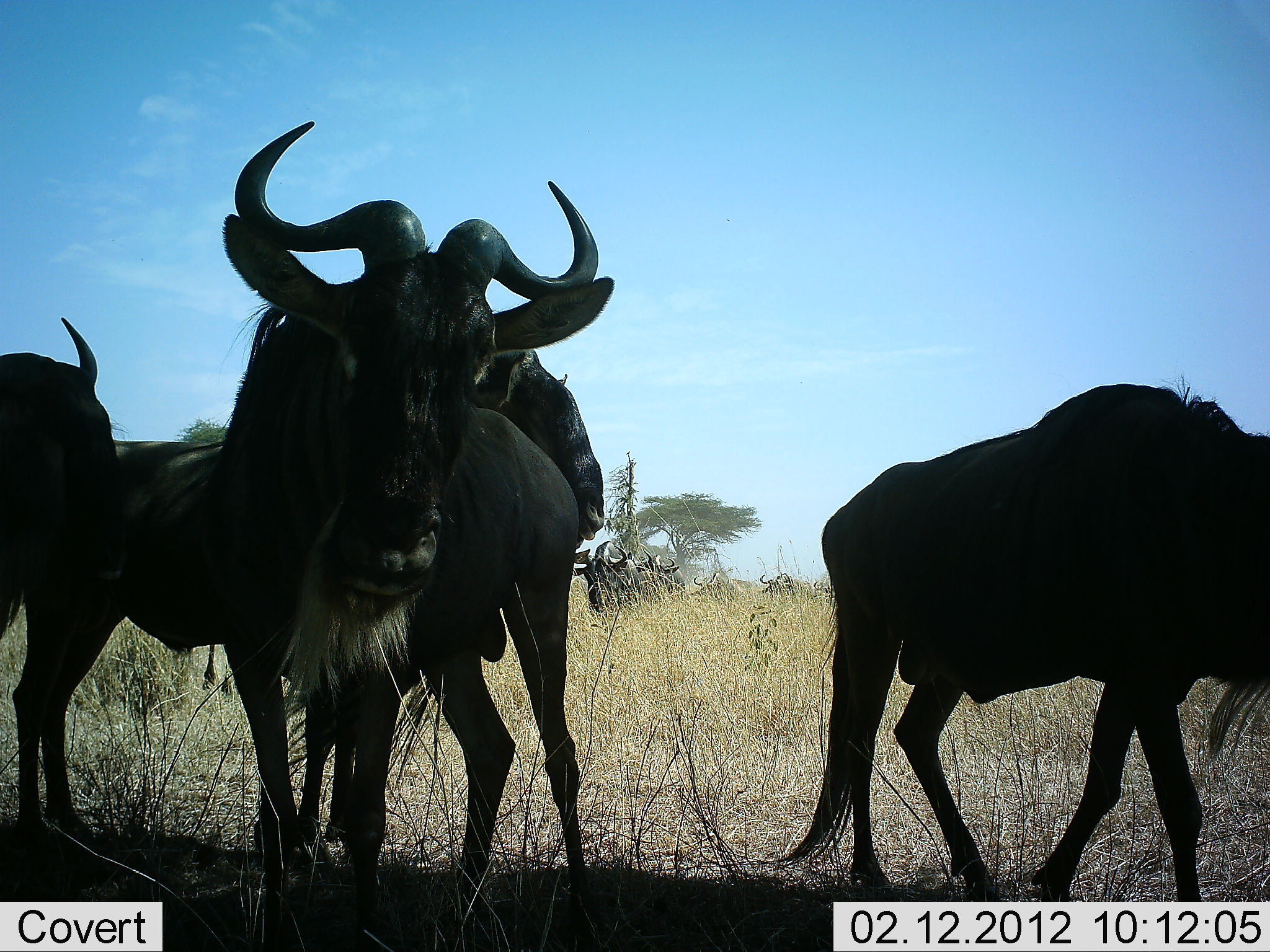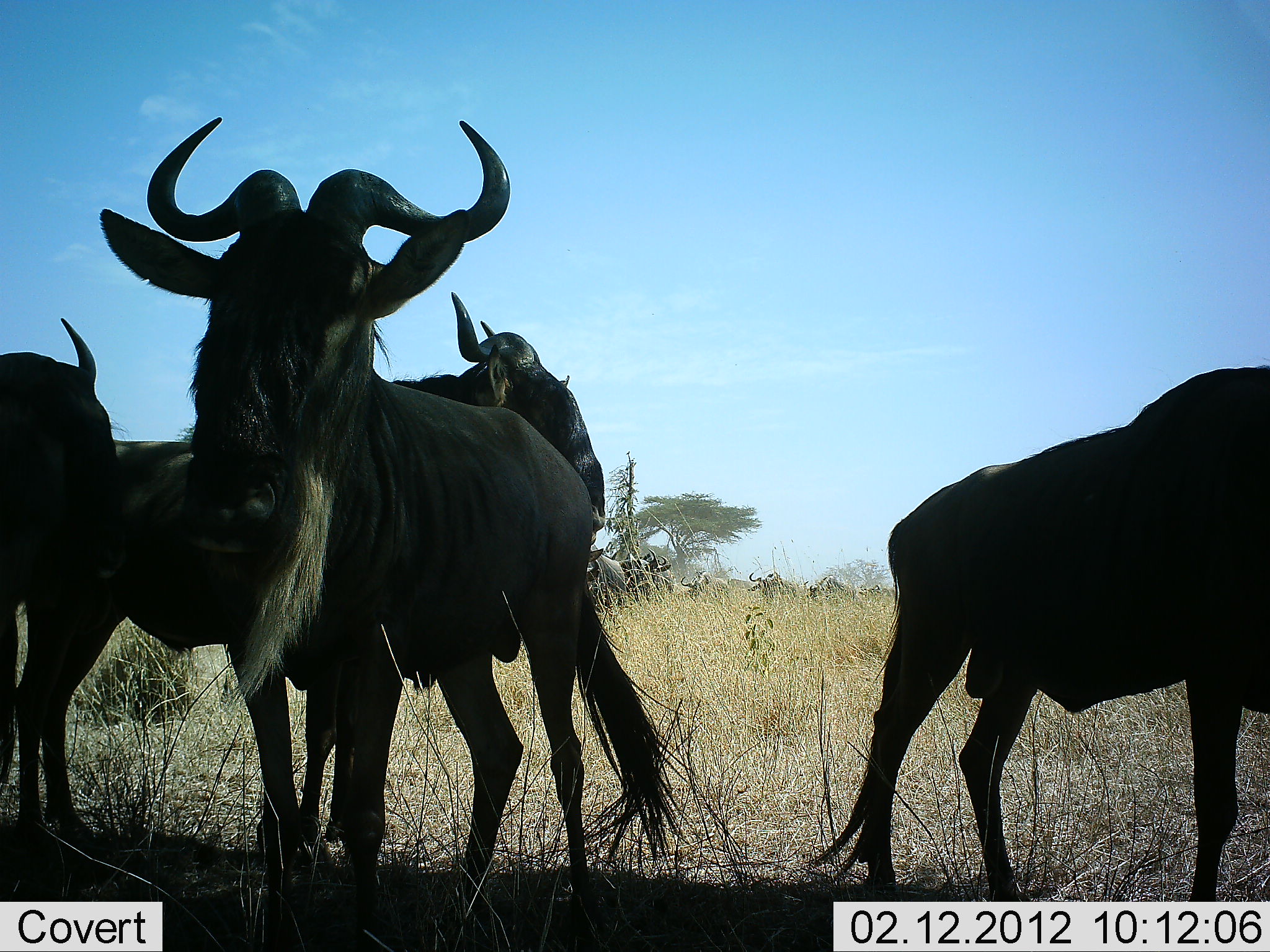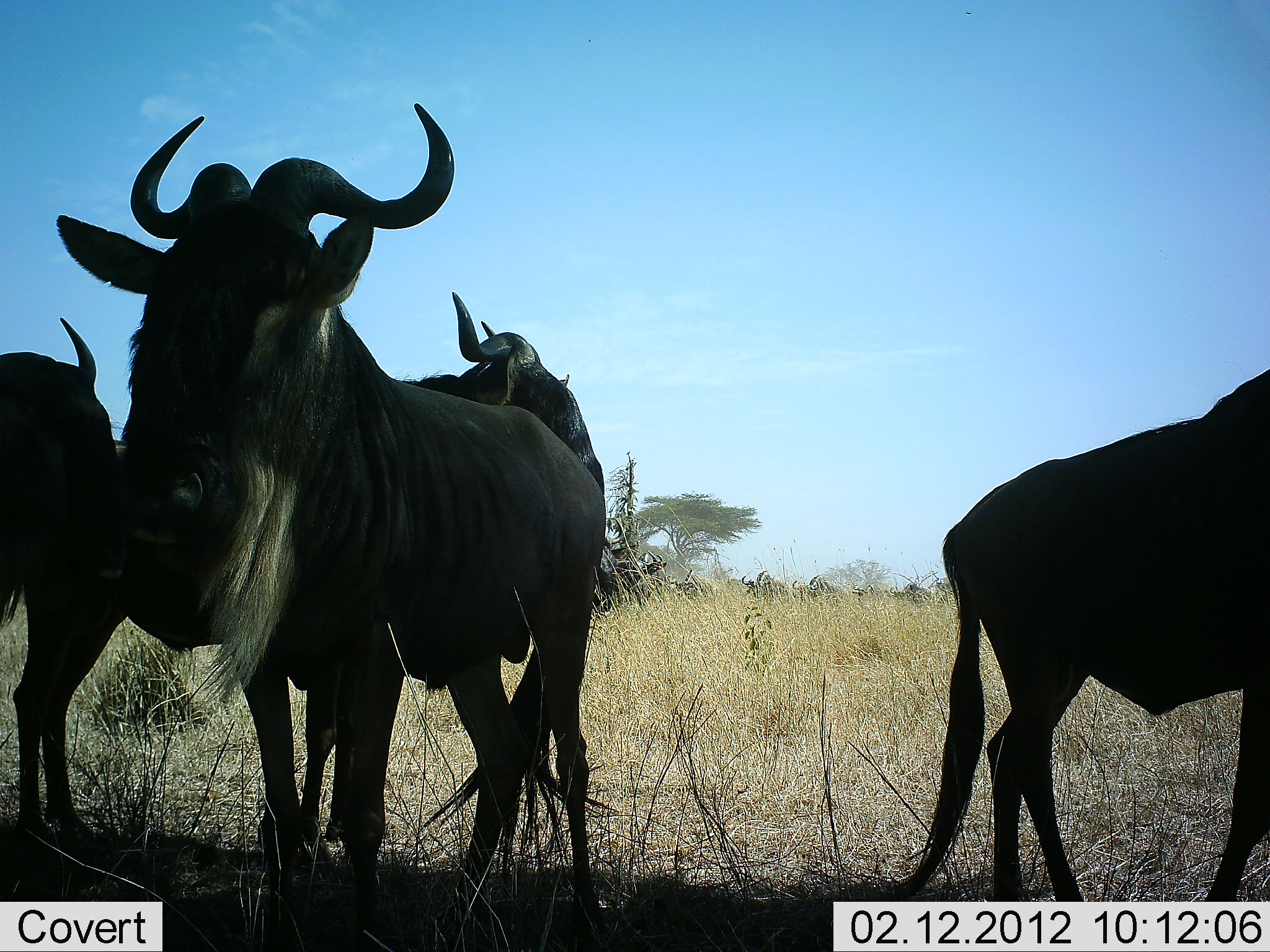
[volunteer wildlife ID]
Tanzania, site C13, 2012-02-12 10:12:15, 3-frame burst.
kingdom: Animalia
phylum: Chordata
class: Mammalia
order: Artiodactyla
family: Bovidae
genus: Connochaetes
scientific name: Connochaetes taurinus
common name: blue wildebeest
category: wildebeest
Wildebeest (blue wildebeest) (Connochaetes taurinus), count 4. Behavior (volunteer vote fractions): standing 96%, resting 0%, moving 57%, interacting 0%. Young present (vote fraction): 0%. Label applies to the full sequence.